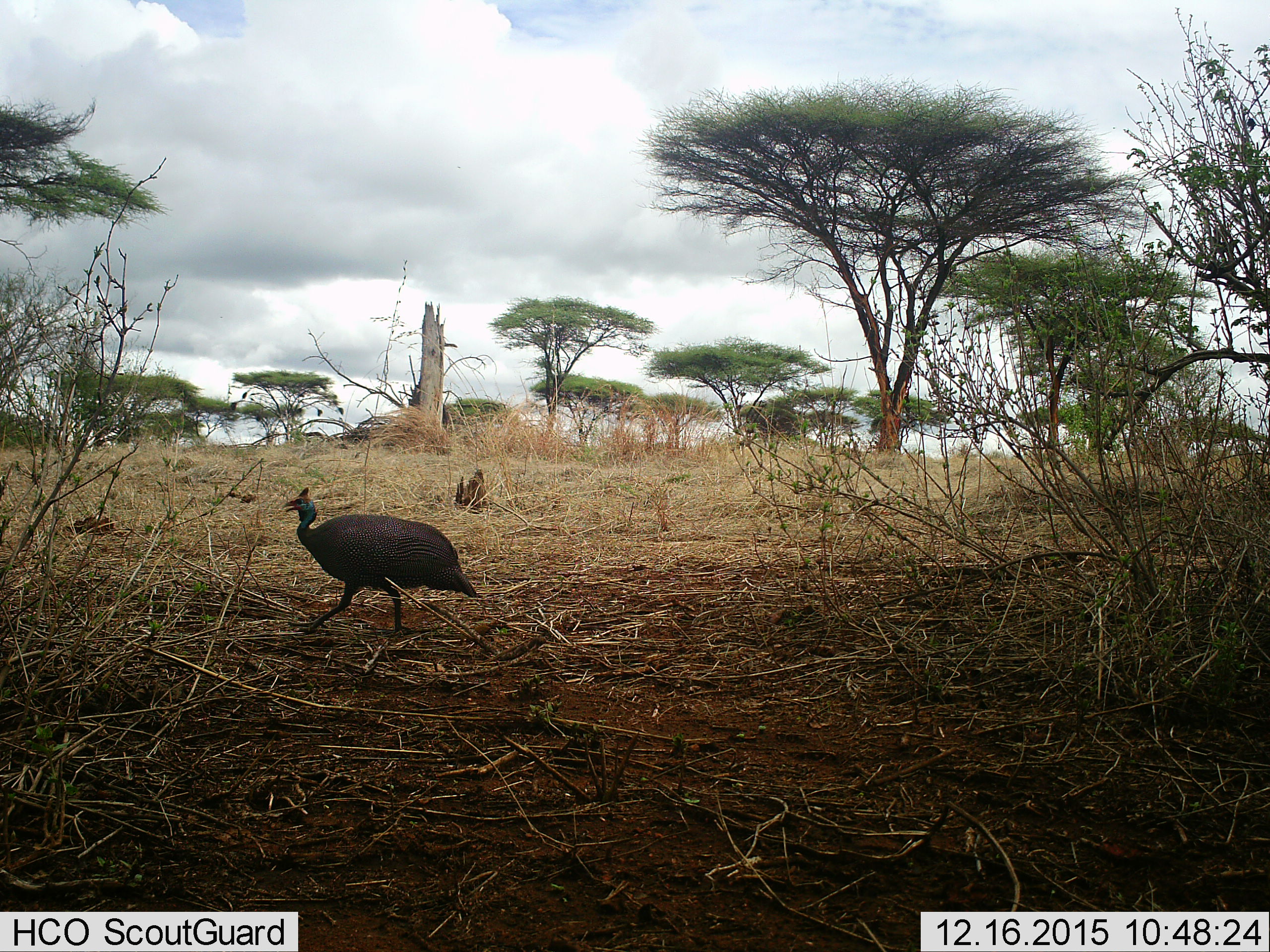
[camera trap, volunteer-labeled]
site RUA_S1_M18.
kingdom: Animalia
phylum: Chordata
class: Aves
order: Galliformes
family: Numididae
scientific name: Numididae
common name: guineafowl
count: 1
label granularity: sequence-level